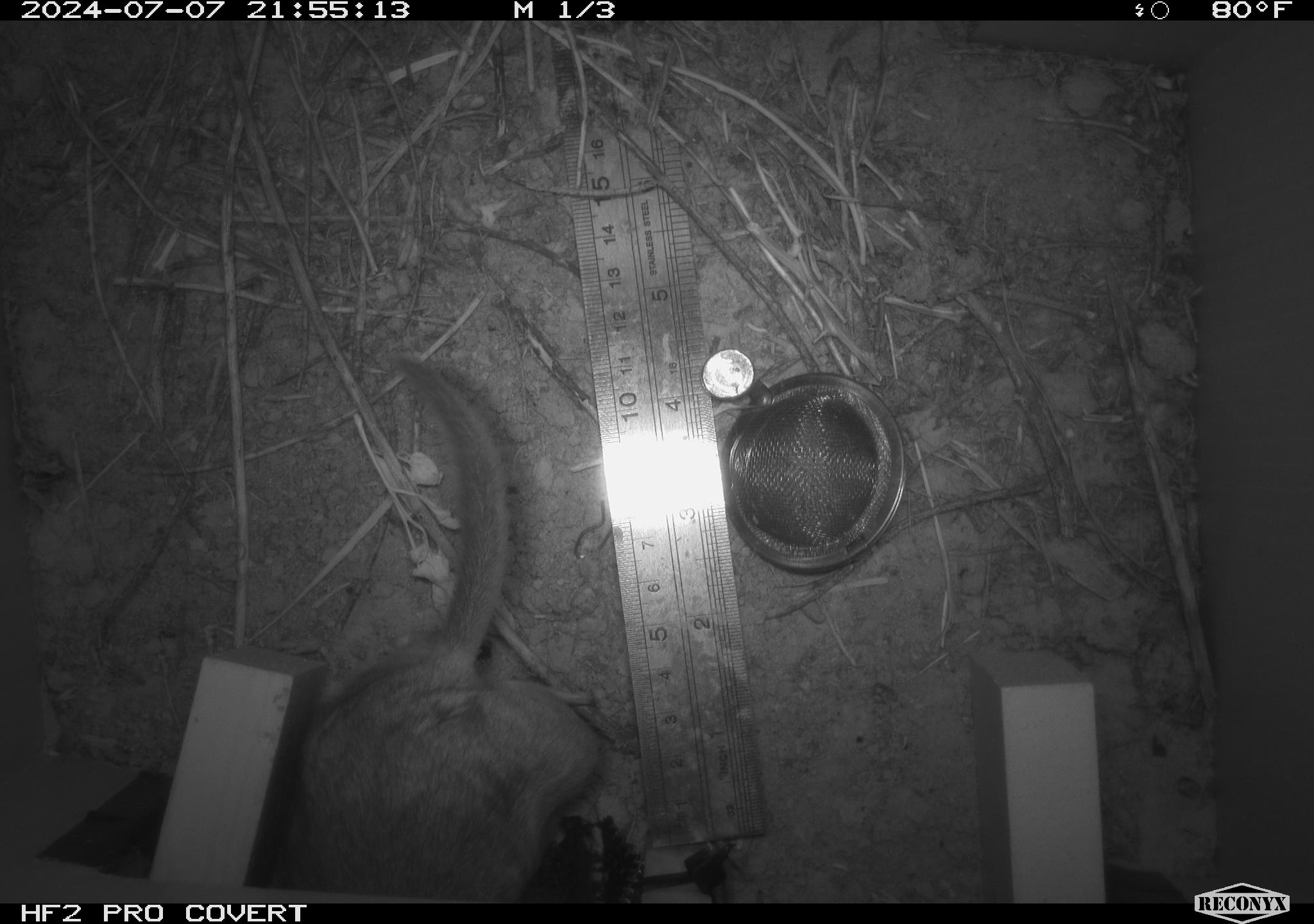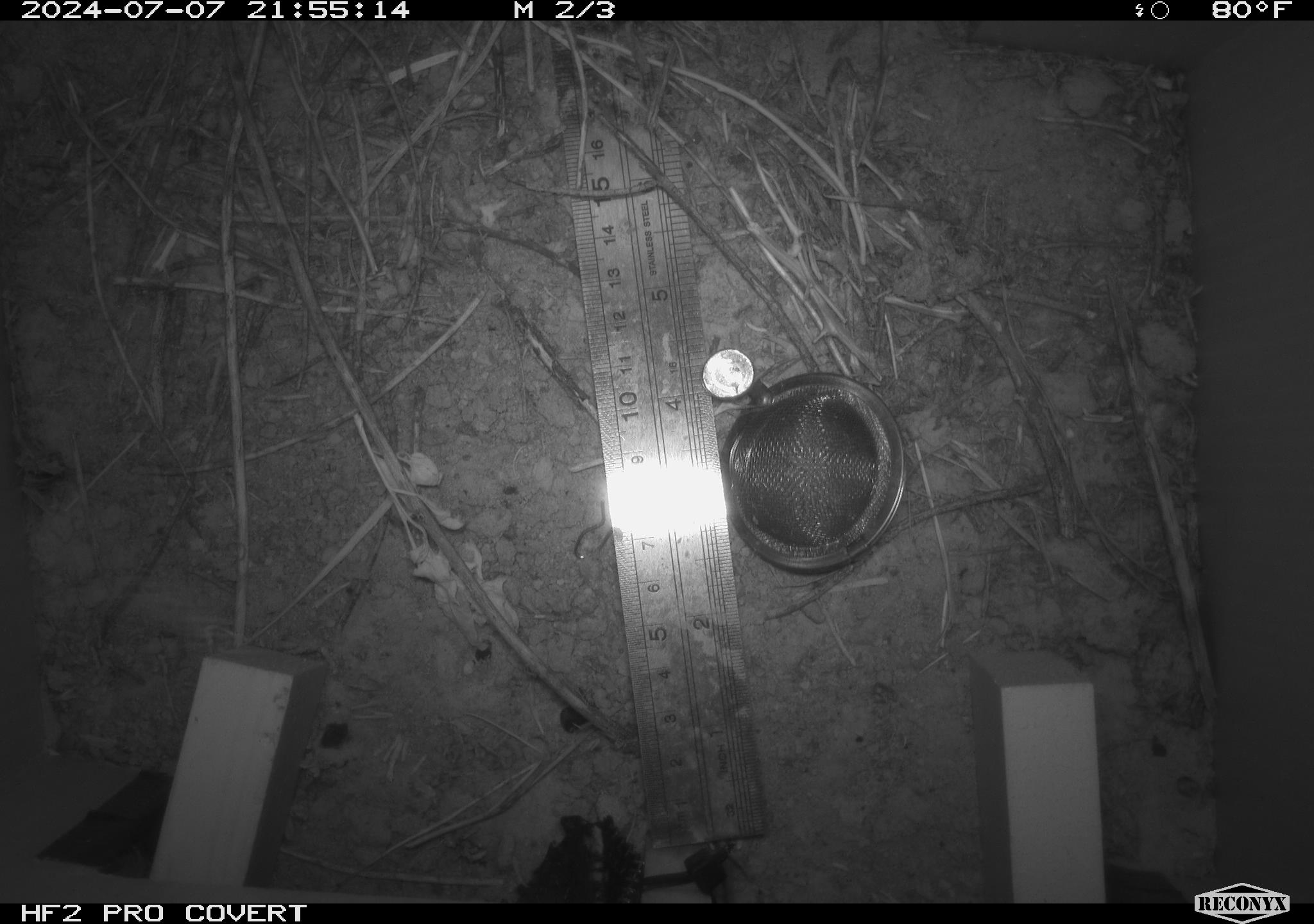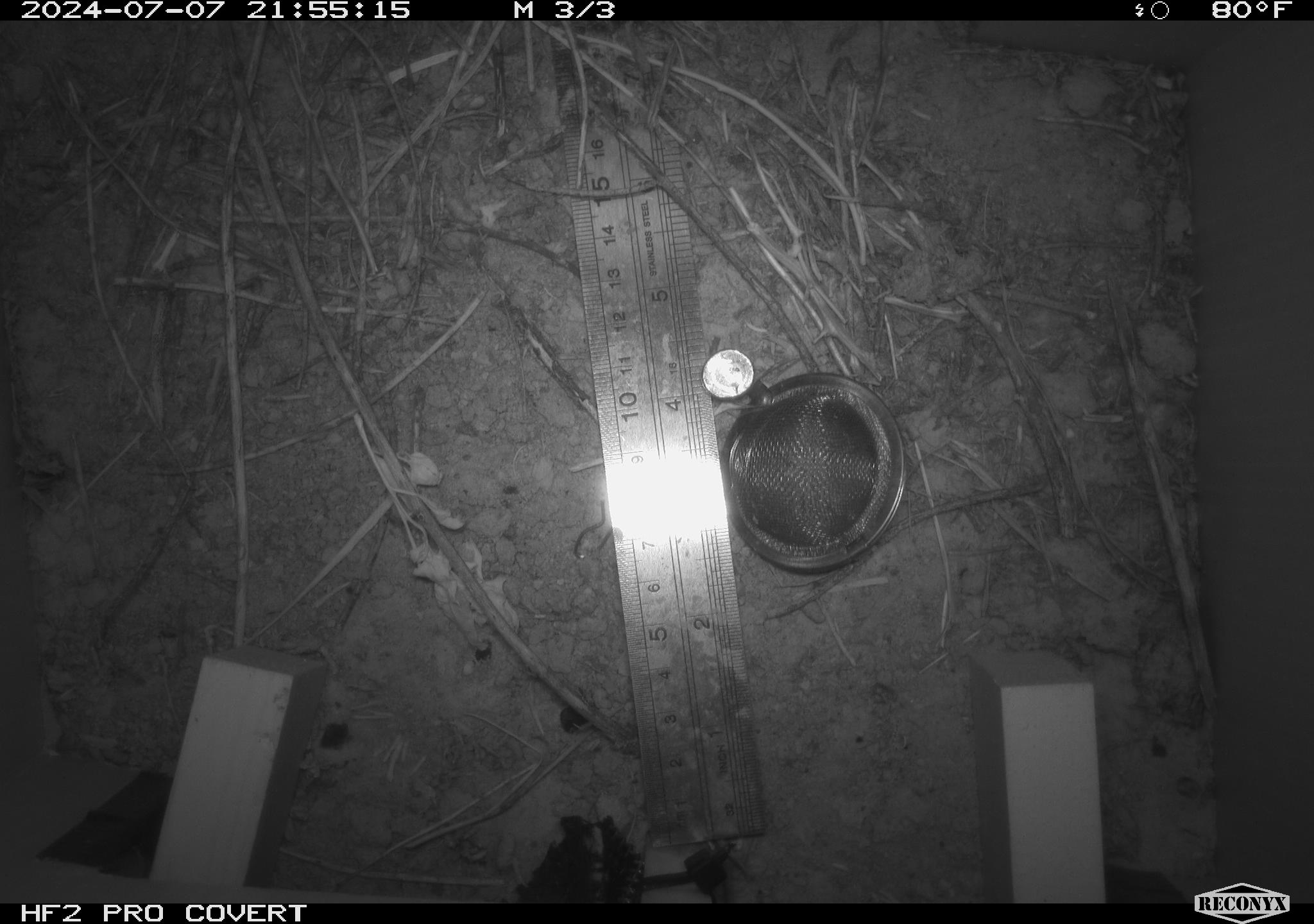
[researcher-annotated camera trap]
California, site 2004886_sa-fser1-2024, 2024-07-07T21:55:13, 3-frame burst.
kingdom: Animalia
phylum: Chordata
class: Mammalia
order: Rodentia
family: Cricetidae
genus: Neotoma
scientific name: Neotoma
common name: pack rat or woodrat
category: neotoma species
Neotoma species (pack rat or woodrat) (Neotoma).